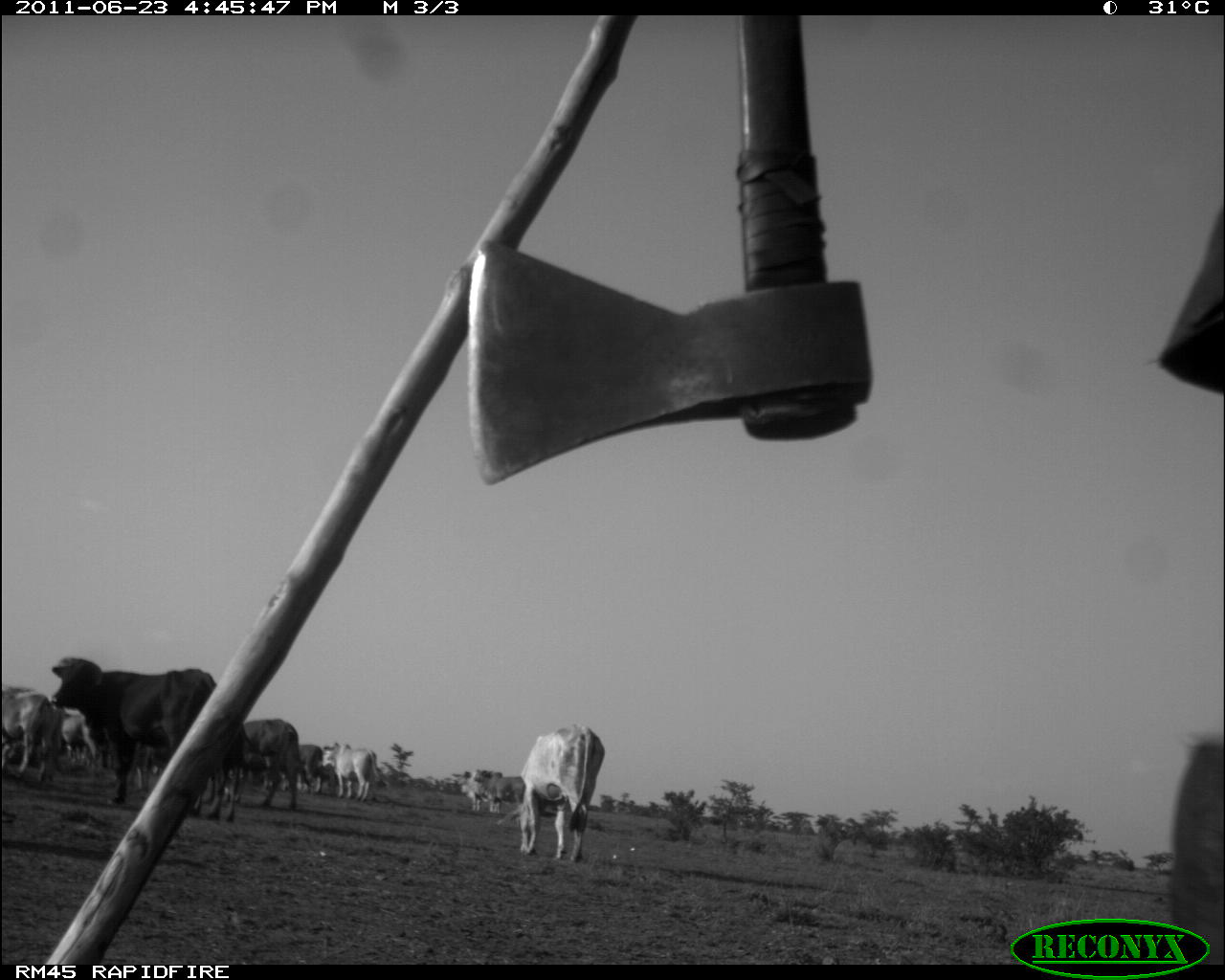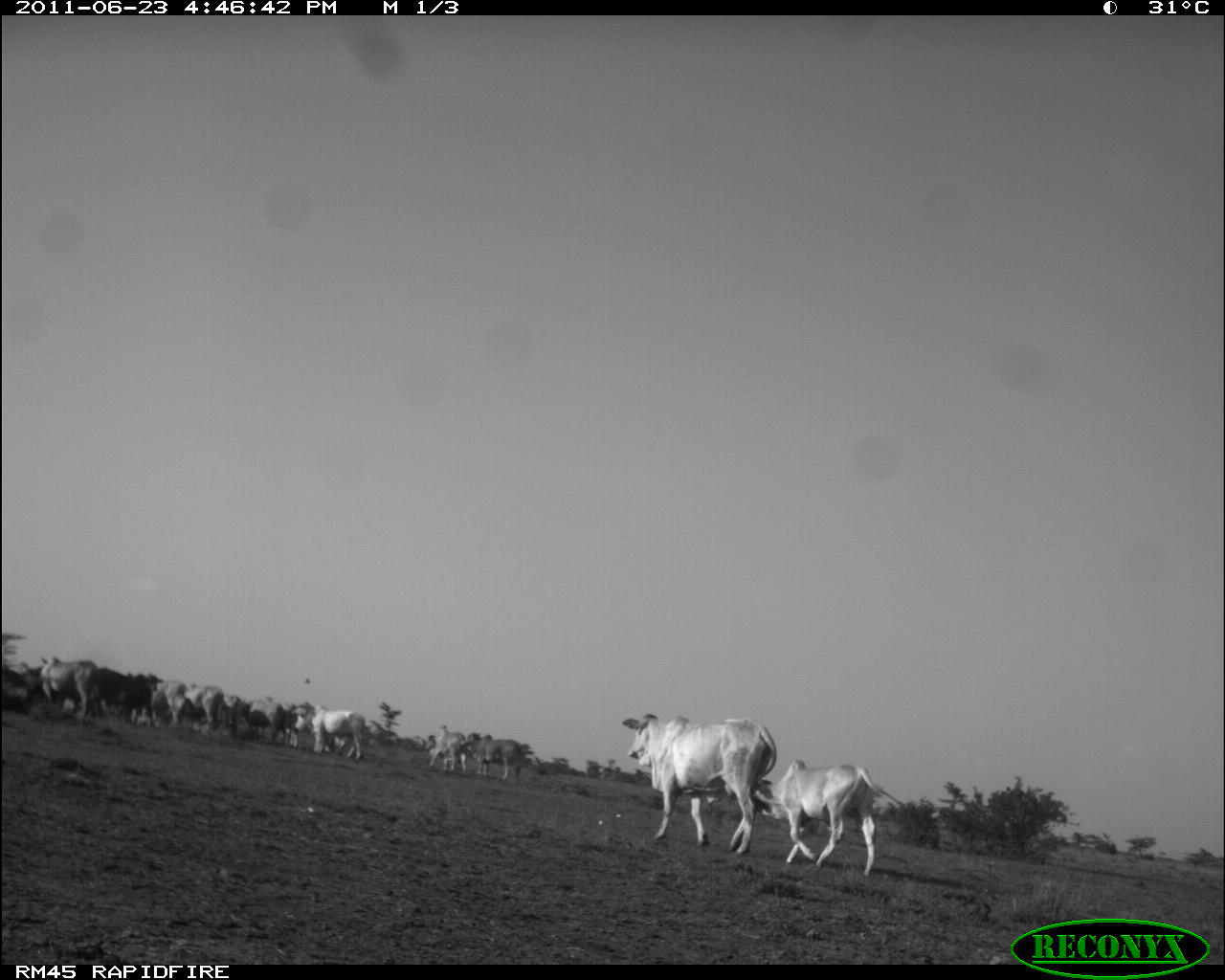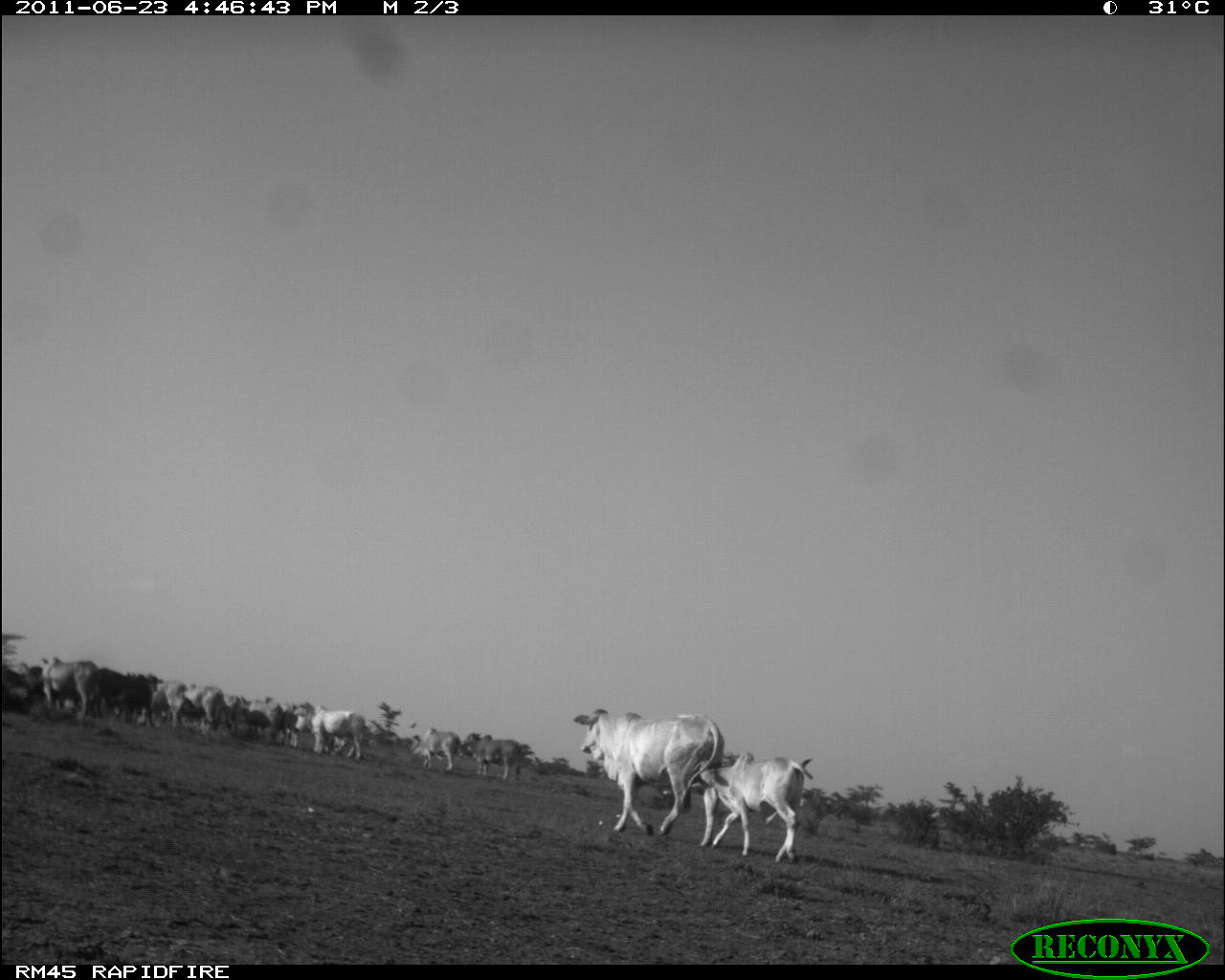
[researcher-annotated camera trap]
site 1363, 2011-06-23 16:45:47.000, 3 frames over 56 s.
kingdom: Animalia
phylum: Chordata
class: Mammalia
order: Artiodactyla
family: Bovidae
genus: Bos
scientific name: Bos taurus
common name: domestic cattle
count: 10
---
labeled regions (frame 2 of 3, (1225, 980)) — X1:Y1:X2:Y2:
group: 3:657:886:874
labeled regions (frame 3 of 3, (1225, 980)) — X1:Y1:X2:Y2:
group: 0:653:815:866